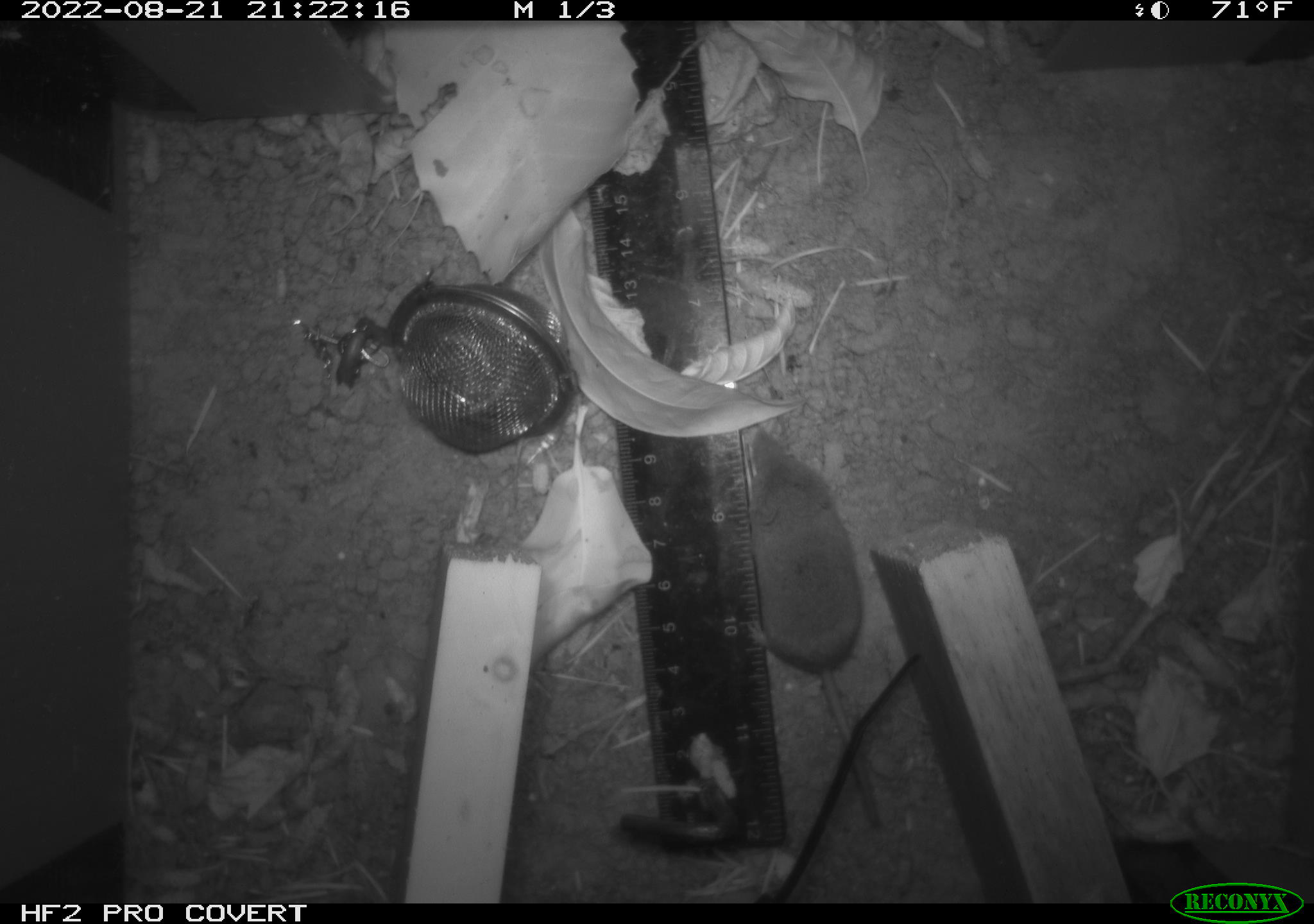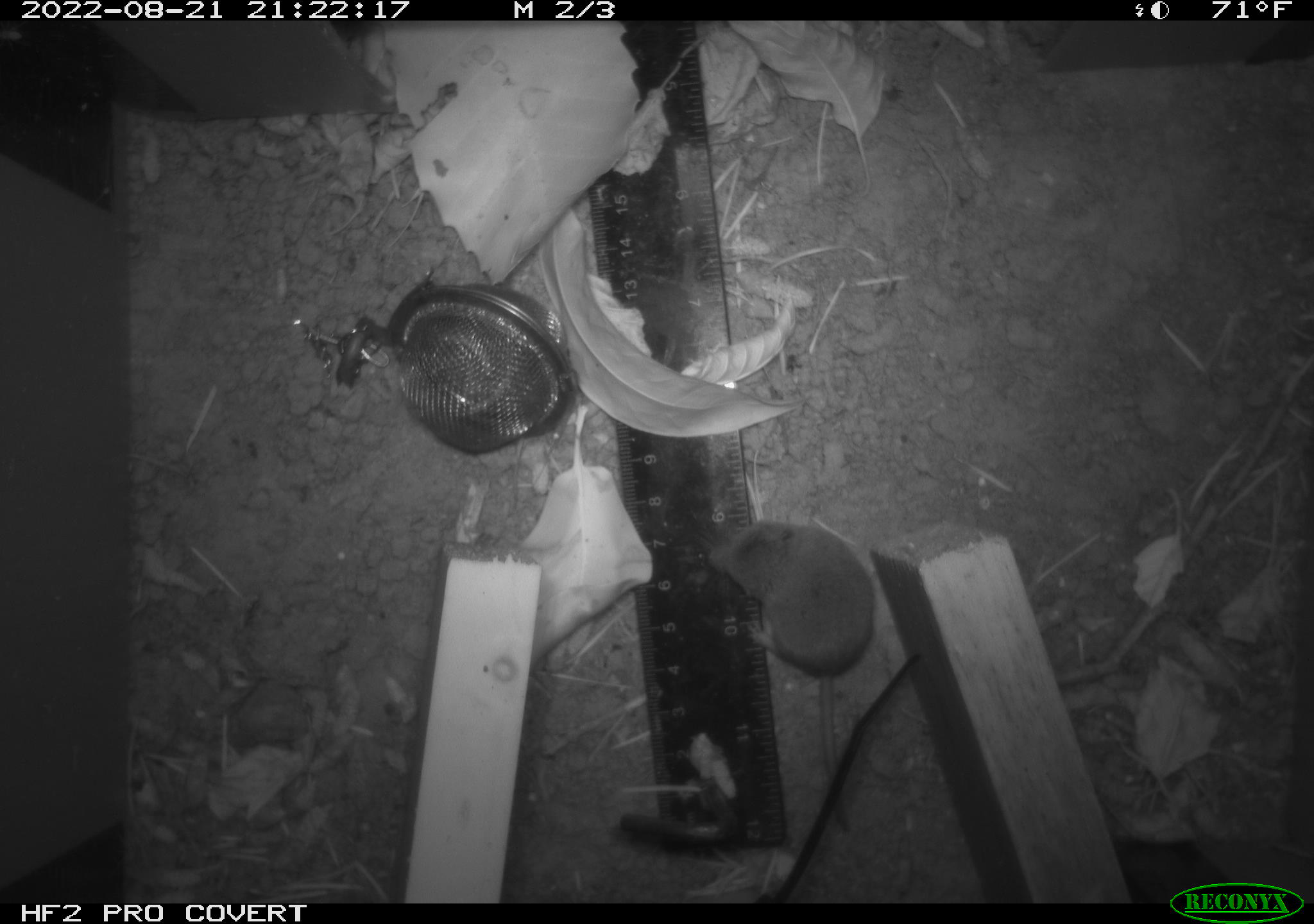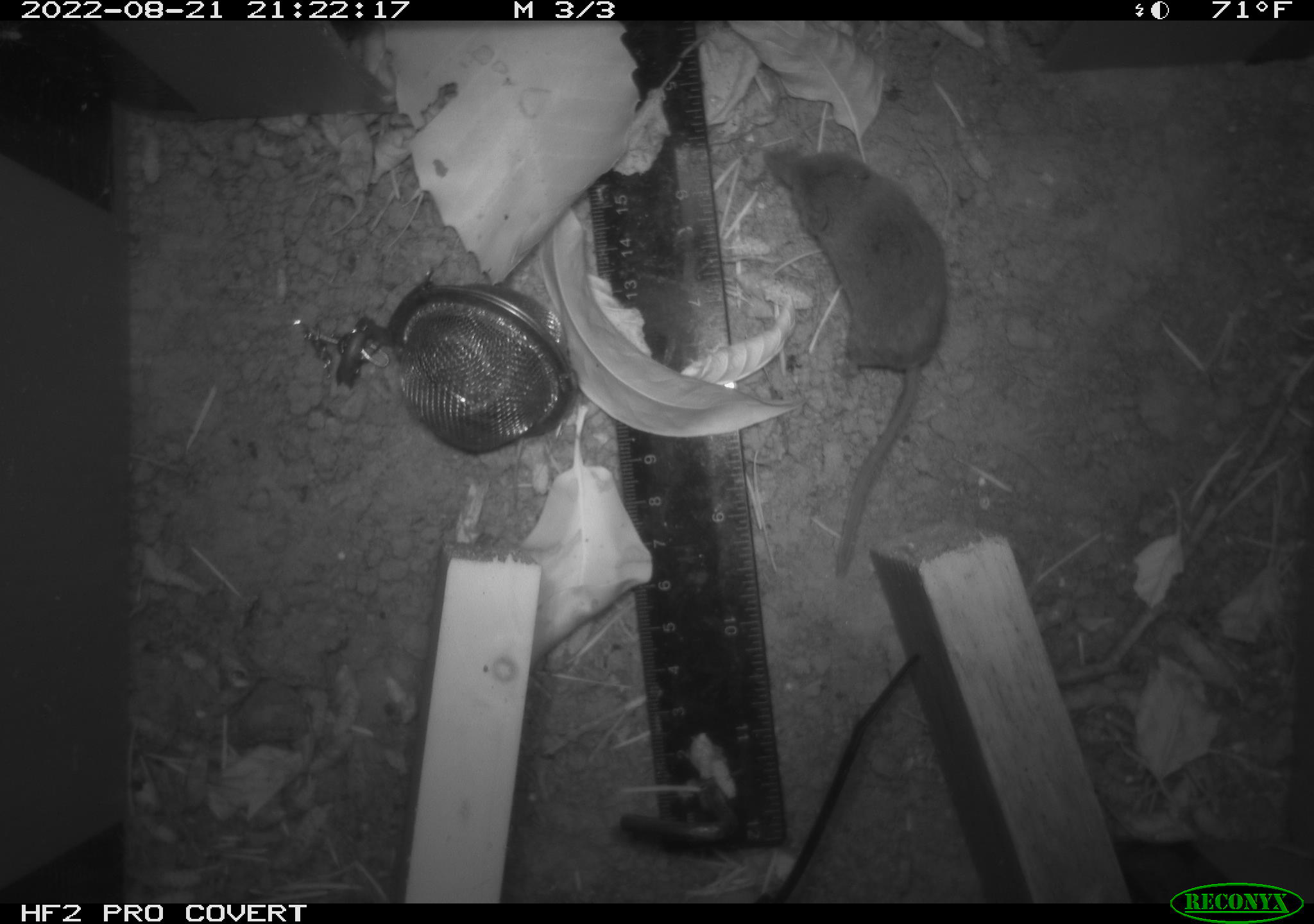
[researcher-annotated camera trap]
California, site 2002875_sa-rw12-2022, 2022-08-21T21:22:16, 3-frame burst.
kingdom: Animalia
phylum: Chordata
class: Mammalia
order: Eulipotyphla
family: Soricidae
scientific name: Soricidae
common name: shrews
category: soricidae family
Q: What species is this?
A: Soricidae family (shrews) (Soricidae).